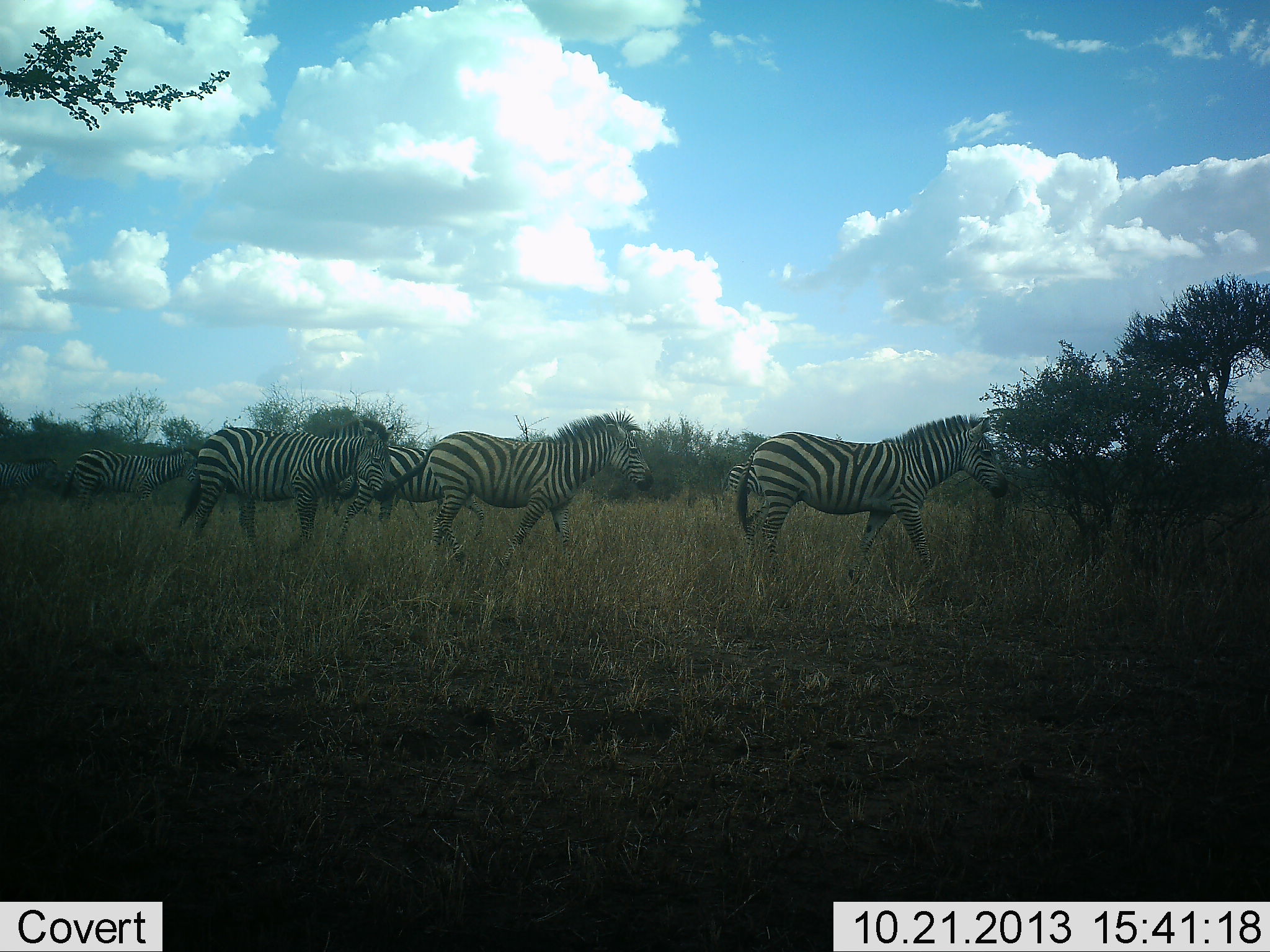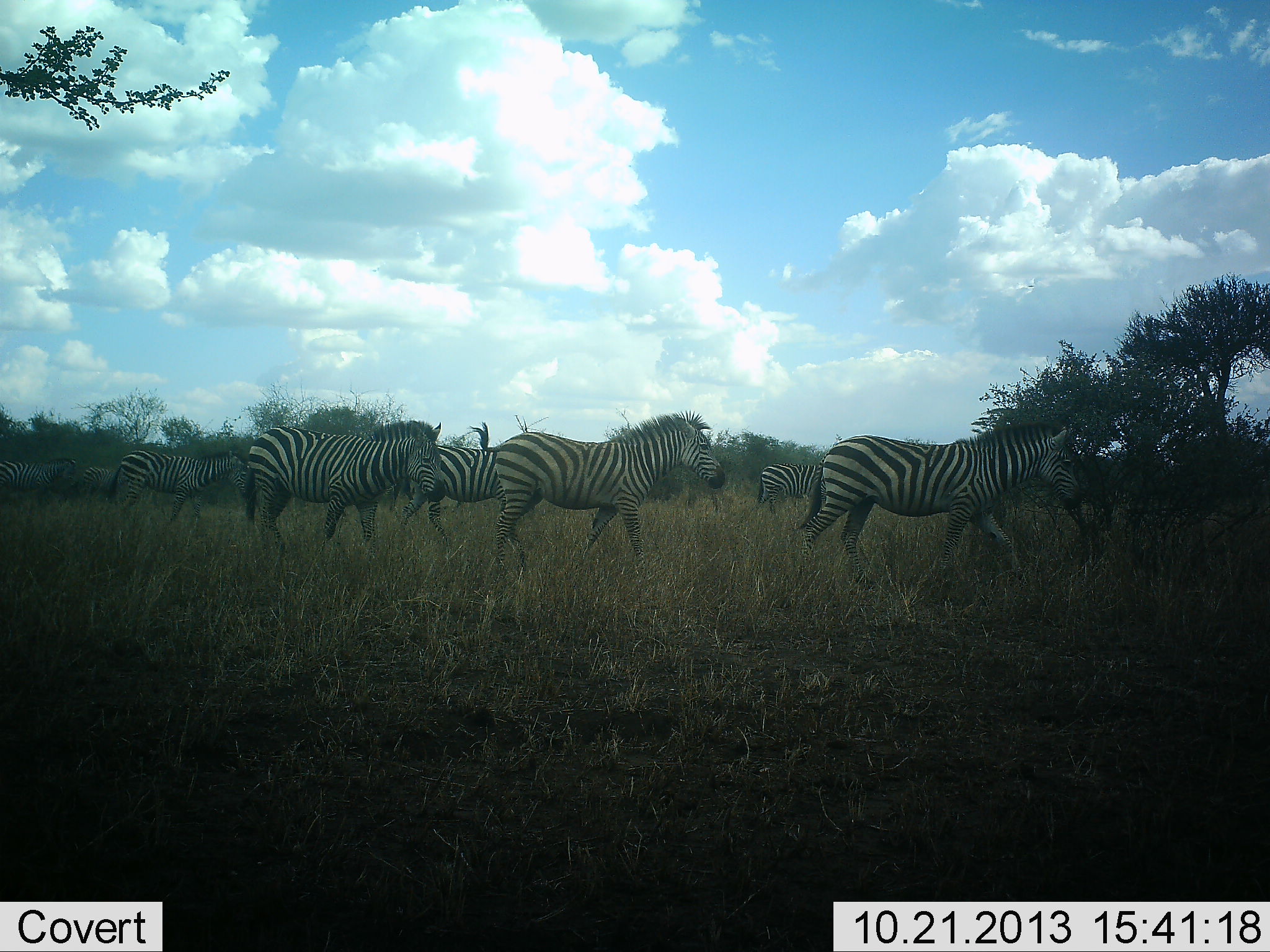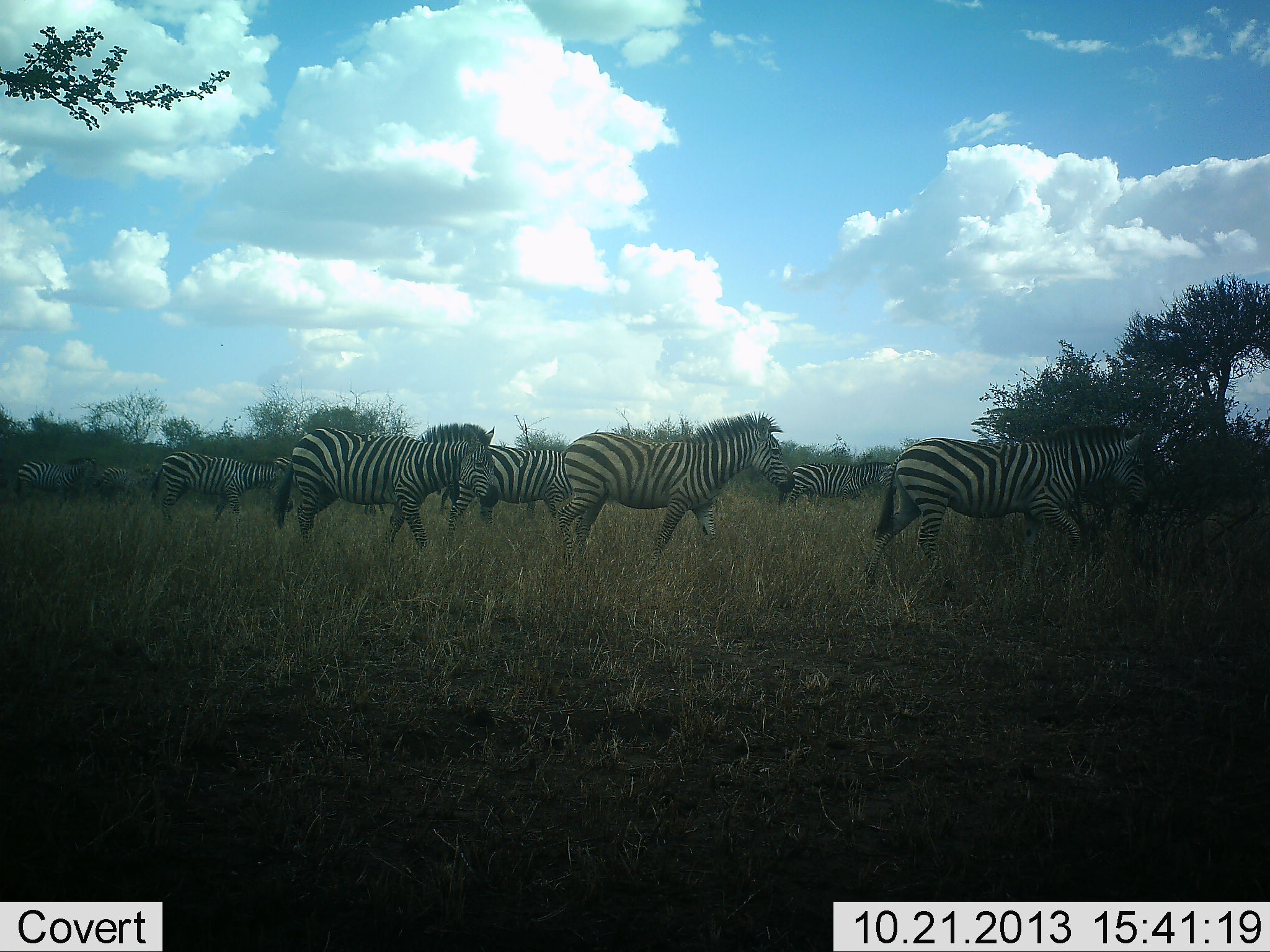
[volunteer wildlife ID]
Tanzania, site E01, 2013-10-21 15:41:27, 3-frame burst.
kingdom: Animalia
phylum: Chordata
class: Mammalia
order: Perissodactyla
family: Equidae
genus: Equus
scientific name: Equus quagga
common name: plains zebra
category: zebra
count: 7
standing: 0%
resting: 0%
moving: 100%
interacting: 0%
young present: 0%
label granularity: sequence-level